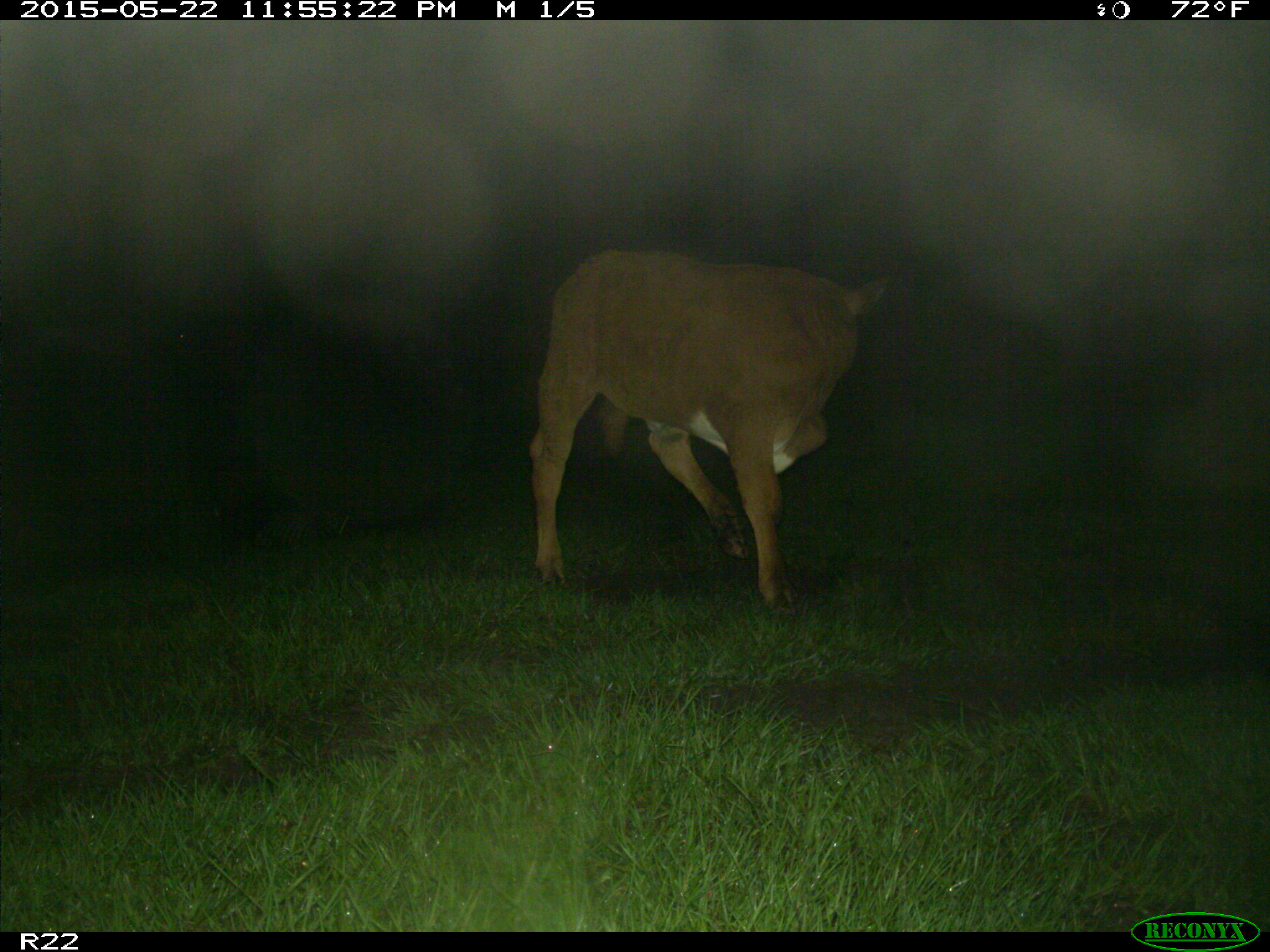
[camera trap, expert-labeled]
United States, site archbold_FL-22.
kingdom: Animalia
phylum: Chordata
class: Mammalia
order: Artiodactyla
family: Bovidae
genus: Bos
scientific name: Bos taurus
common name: domestic cow